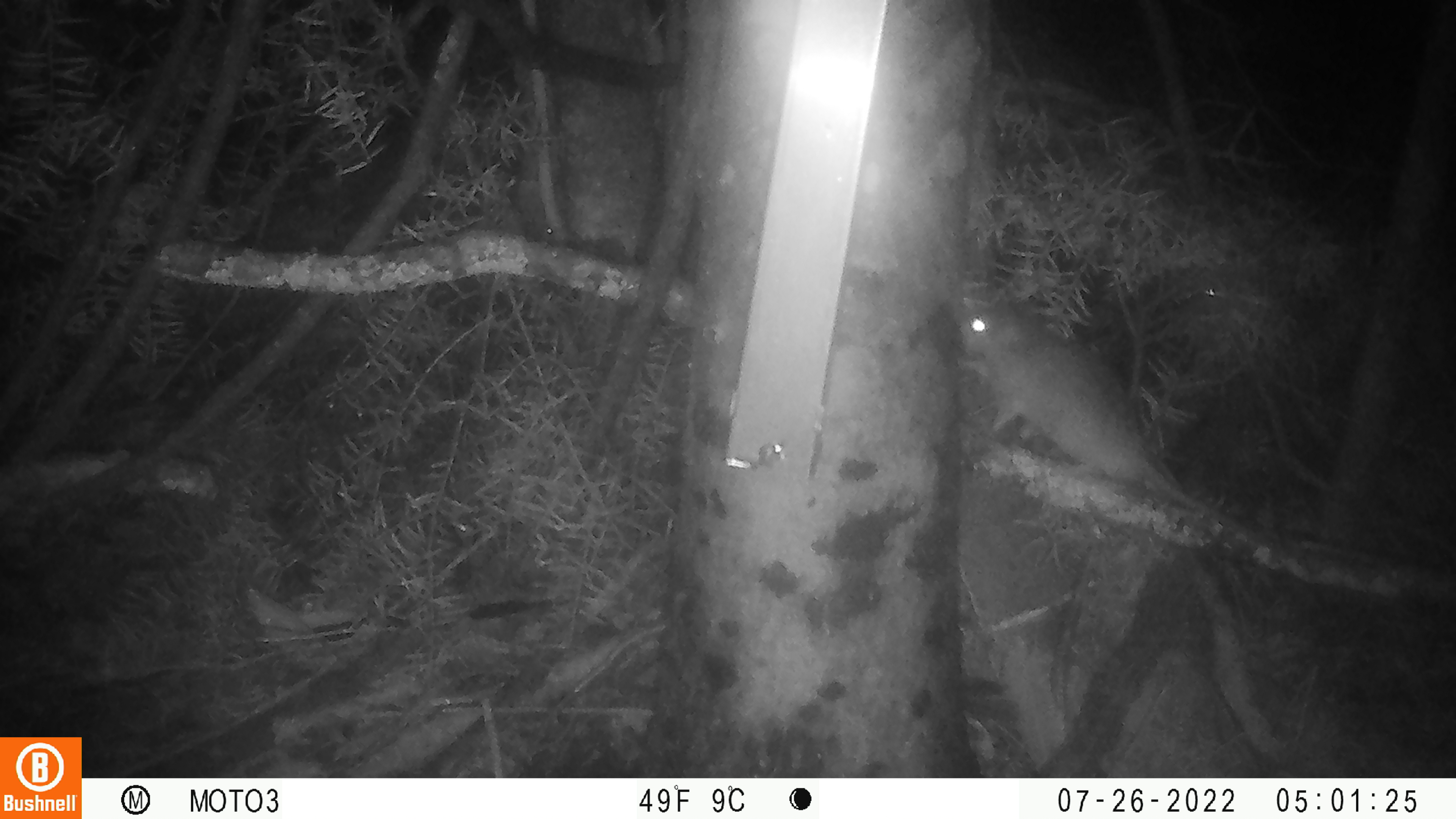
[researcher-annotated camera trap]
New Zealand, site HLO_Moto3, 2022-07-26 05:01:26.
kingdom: Animalia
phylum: Chordata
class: Mammalia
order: Rodentia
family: Muridae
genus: Rattus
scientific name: Rattus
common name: rat